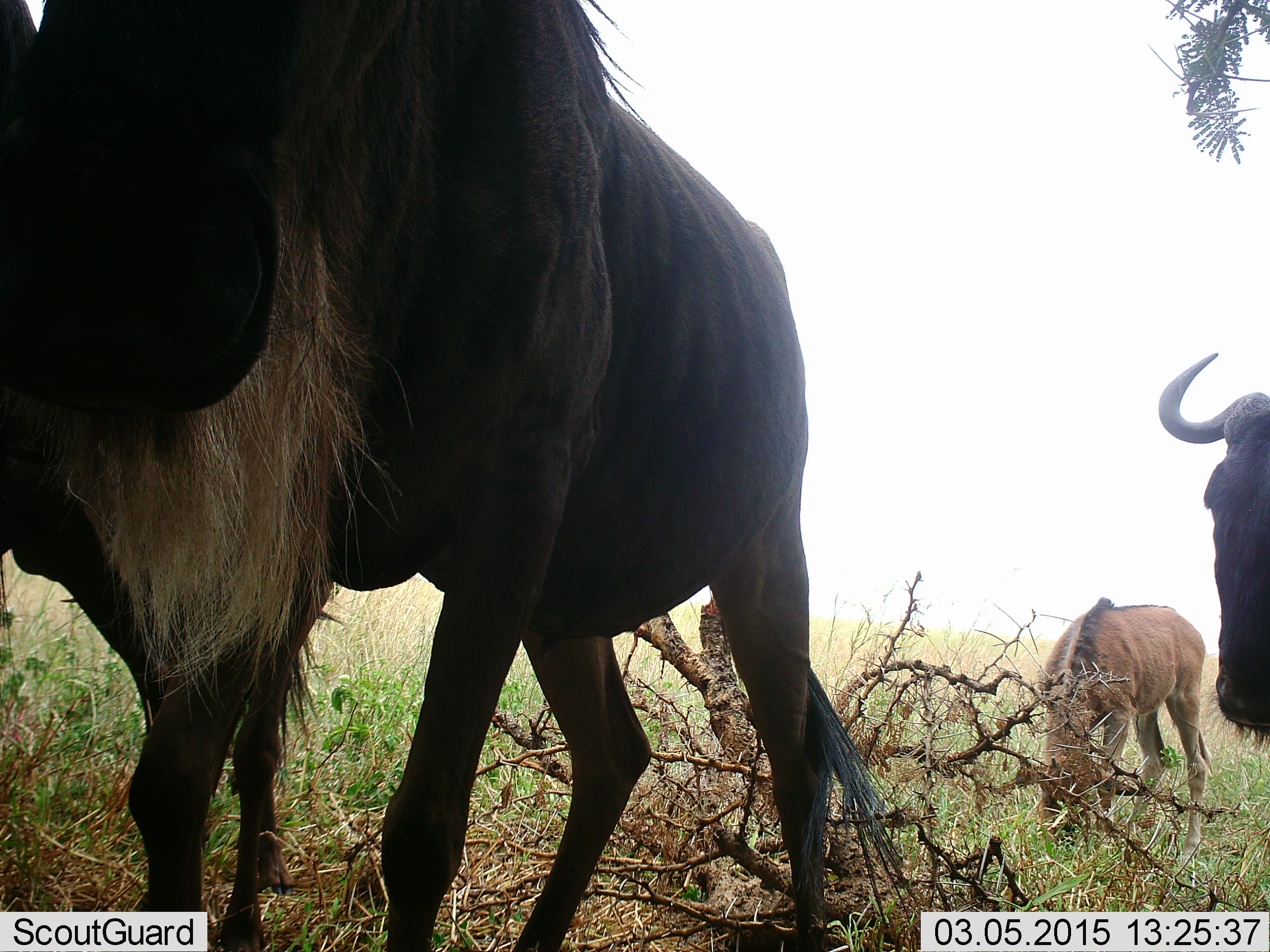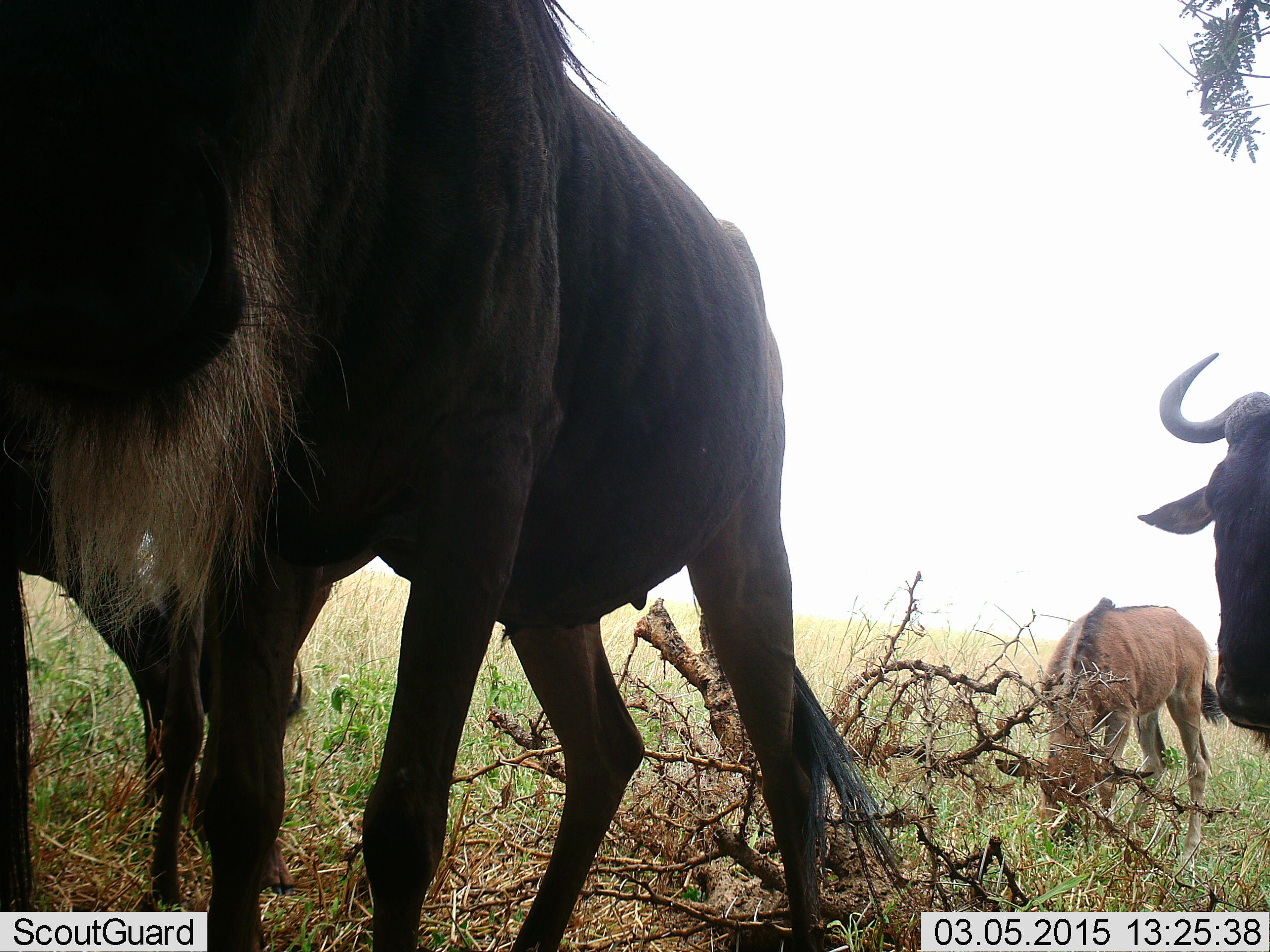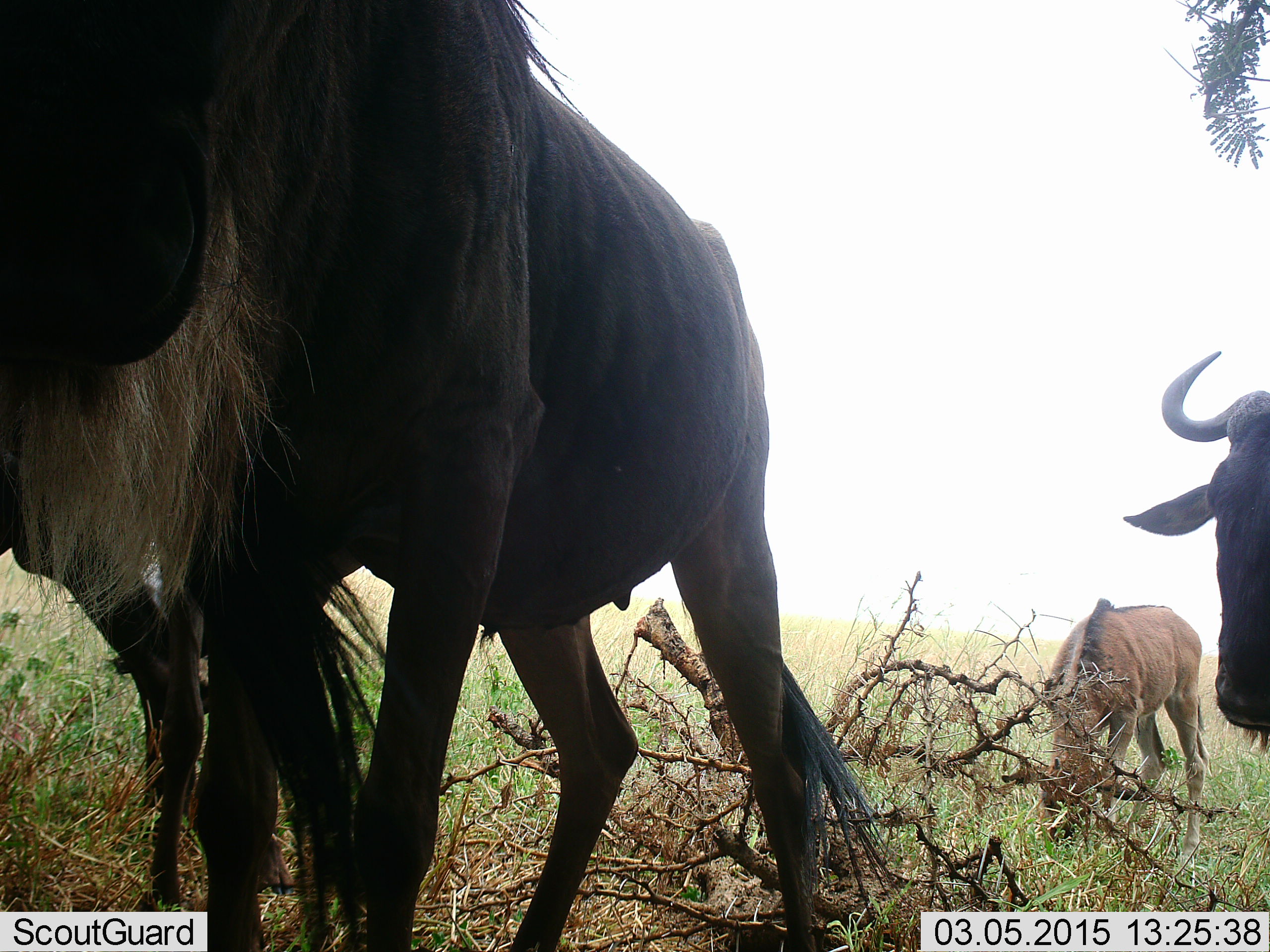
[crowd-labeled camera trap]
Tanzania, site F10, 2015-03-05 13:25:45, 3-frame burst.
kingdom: Animalia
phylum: Chordata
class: Mammalia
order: Artiodactyla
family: Bovidae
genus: Connochaetes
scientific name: Connochaetes taurinus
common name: blue wildebeest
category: wildebeest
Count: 3.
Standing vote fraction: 64%.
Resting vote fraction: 9%.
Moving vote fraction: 18%.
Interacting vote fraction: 0%.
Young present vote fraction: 55%.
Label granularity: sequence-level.